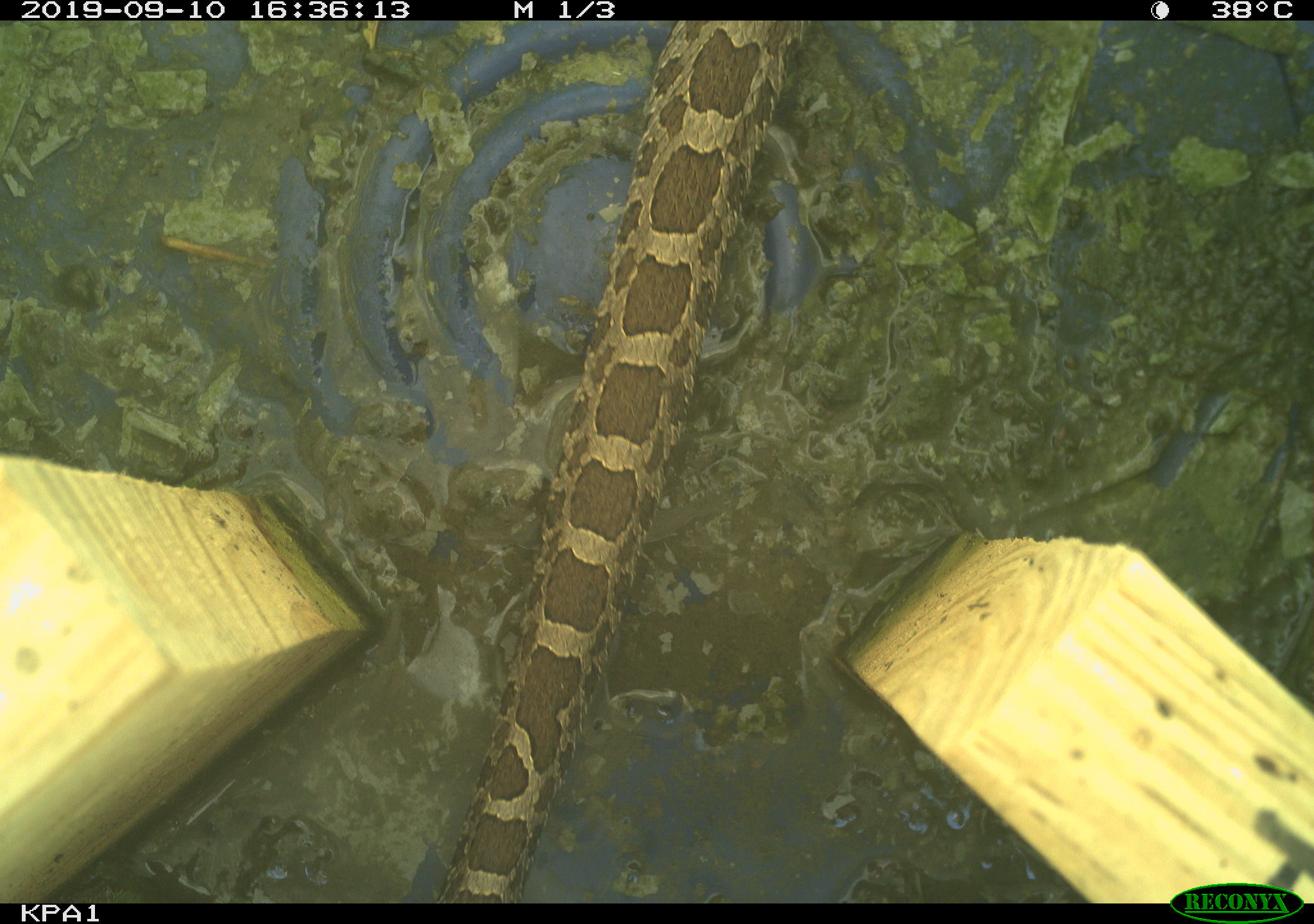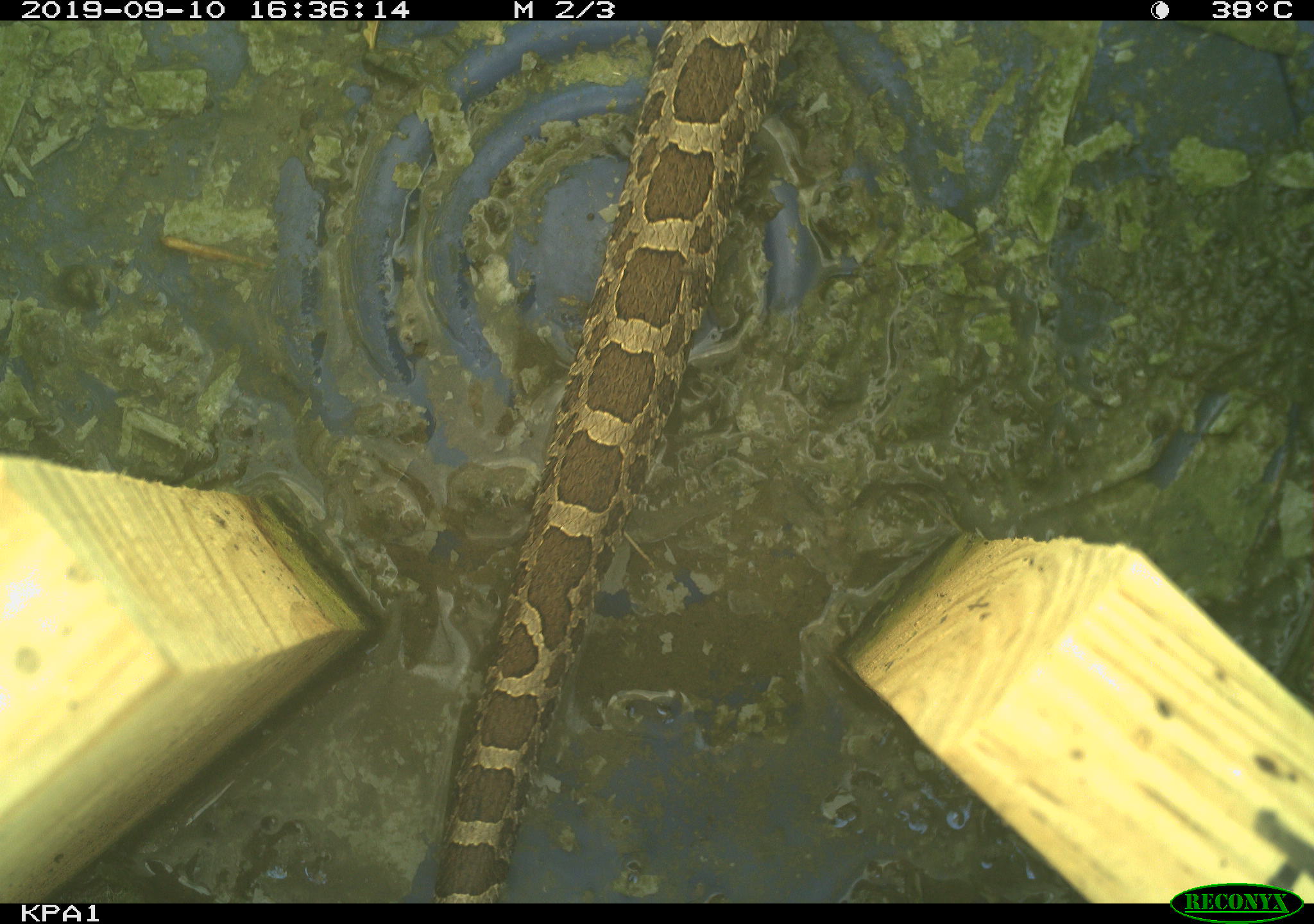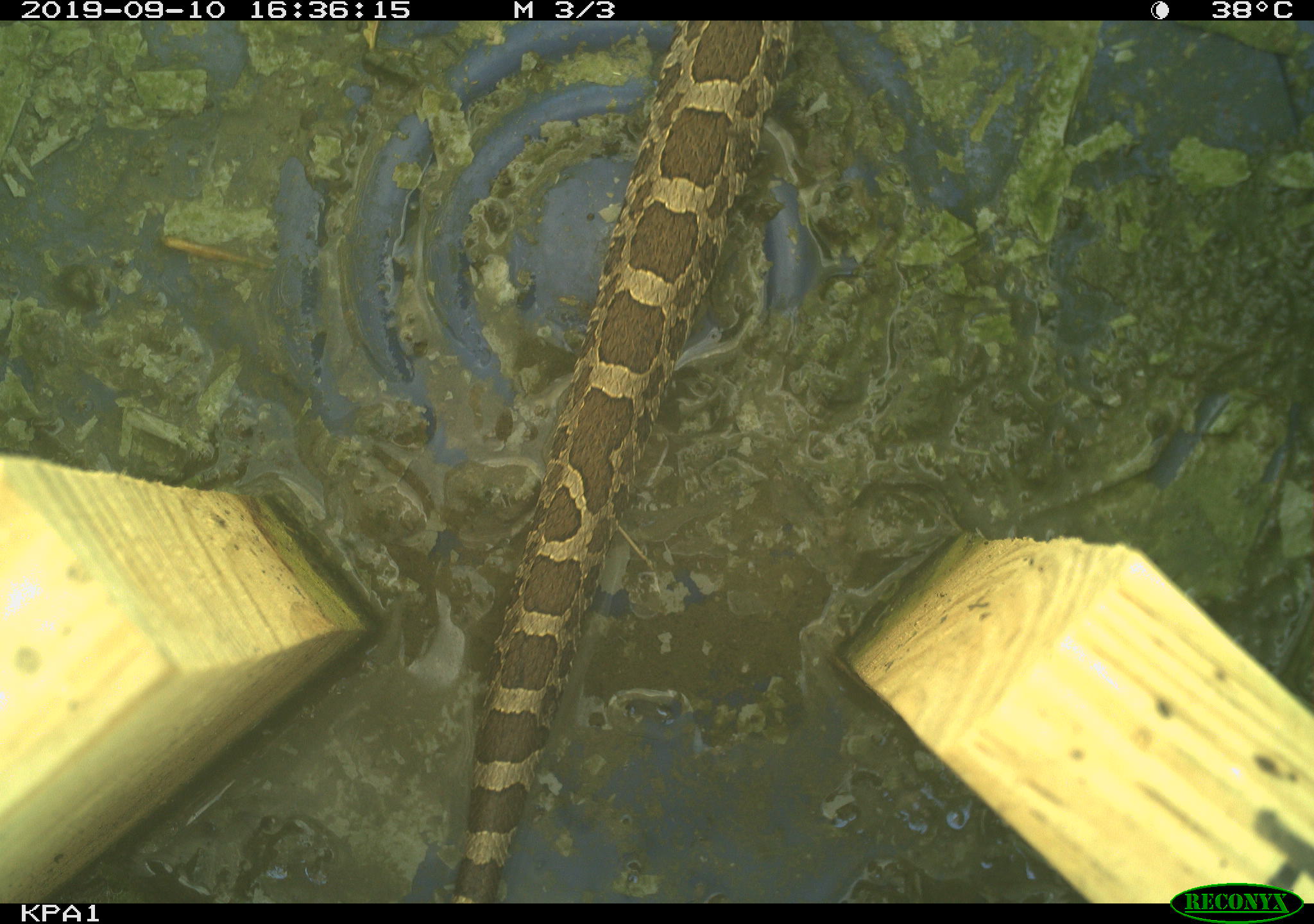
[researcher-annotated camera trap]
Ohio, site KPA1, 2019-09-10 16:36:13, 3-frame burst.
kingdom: Animalia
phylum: Chordata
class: Reptilia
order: Squamata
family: Viperidae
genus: Sistrurus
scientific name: Sistrurus catenatus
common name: eastern massasauga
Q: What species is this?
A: Eastern massasauga (Sistrurus catenatus).